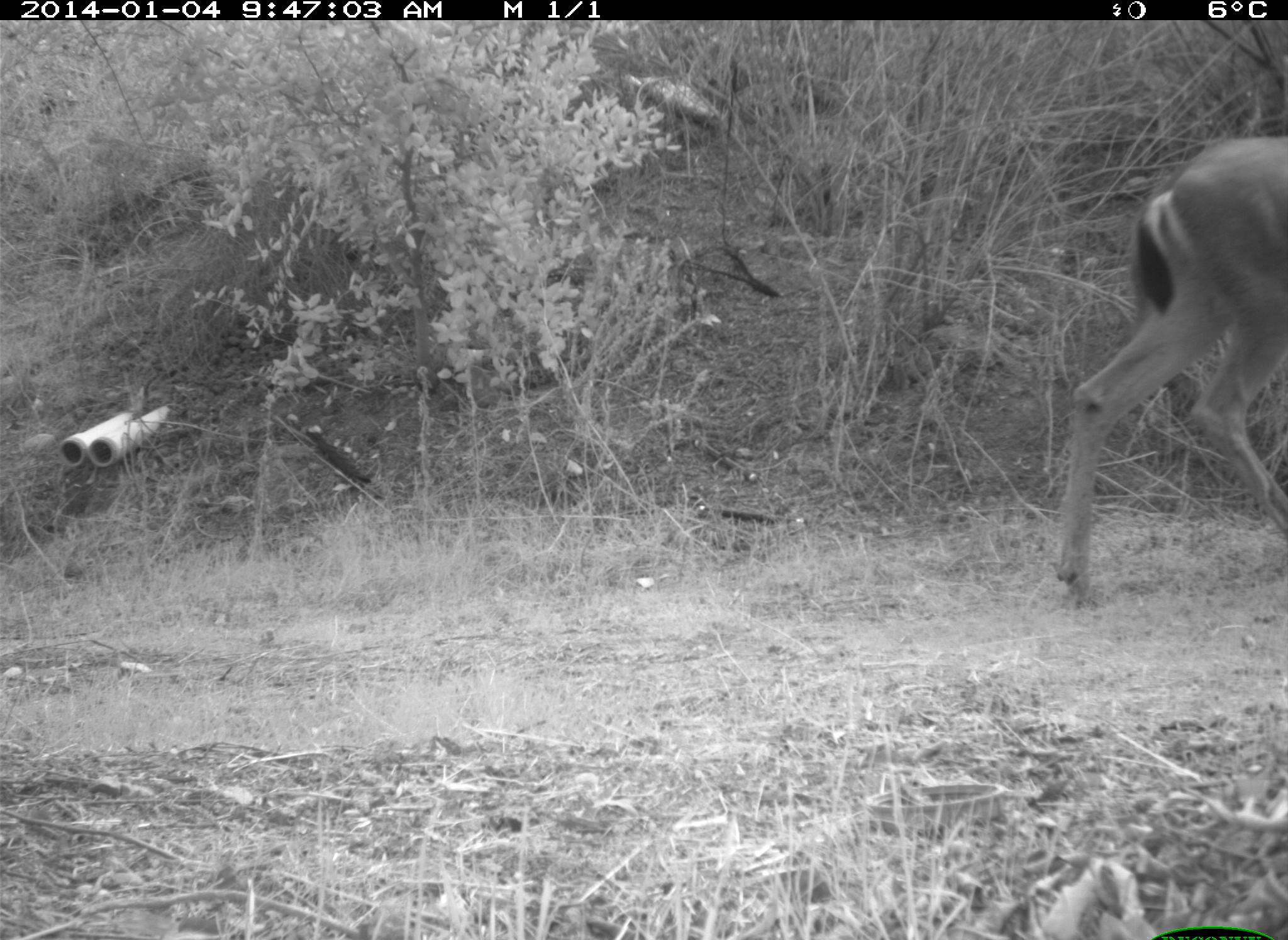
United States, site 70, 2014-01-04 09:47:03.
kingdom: Animalia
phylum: Chordata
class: Mammalia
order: Artiodactyla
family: Cervidae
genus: Odocoileus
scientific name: Odocoileus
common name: deer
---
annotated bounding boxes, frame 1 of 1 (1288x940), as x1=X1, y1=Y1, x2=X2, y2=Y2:
deer: x1=1054, y1=136, x2=1288, y2=593